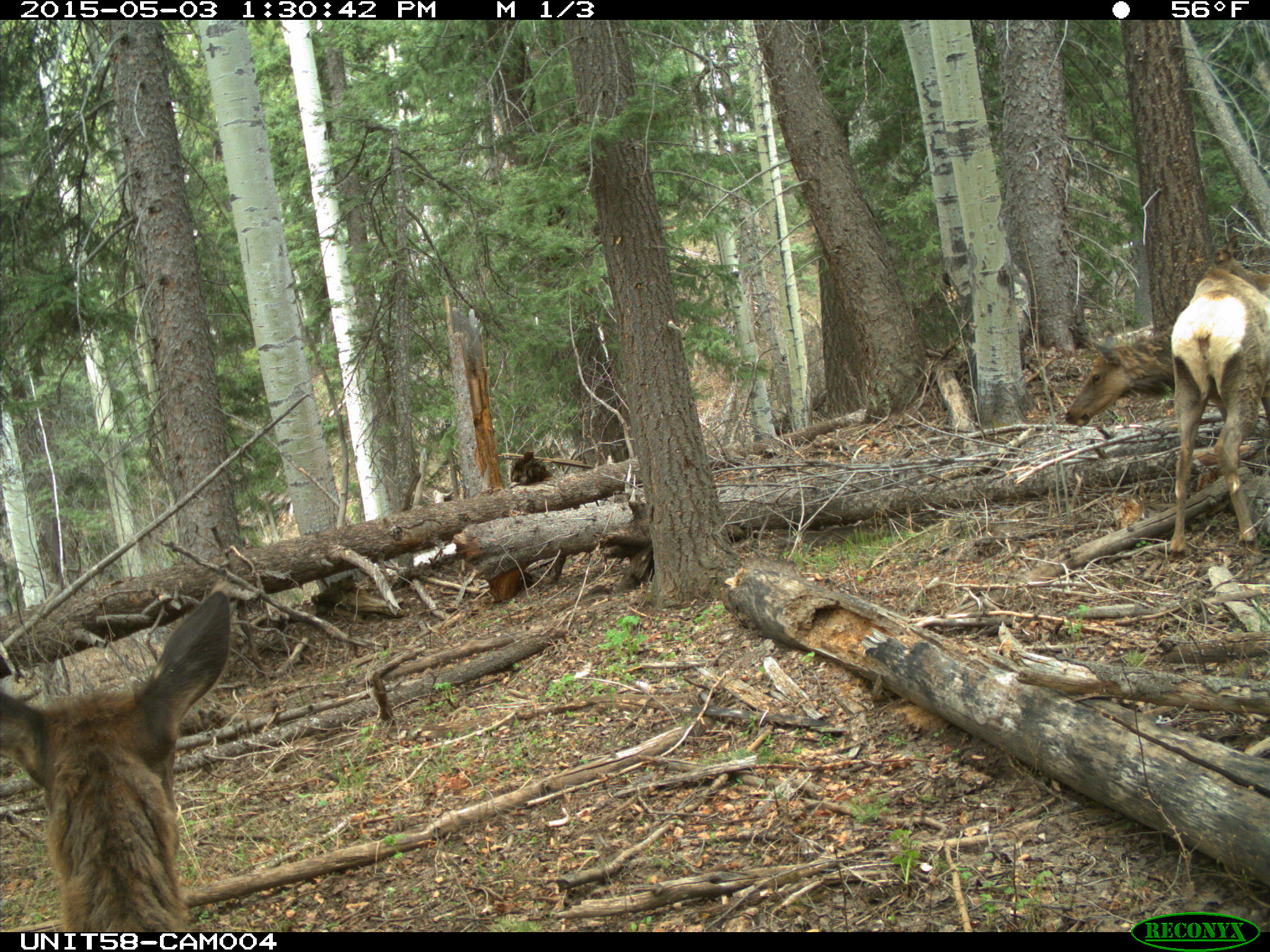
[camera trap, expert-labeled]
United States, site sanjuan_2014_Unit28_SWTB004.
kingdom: Animalia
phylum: Chordata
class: Mammalia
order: Artiodactyla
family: Cervidae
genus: Cervus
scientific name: Cervus elaphus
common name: red deer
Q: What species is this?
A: Cervus elaphus (red deer).